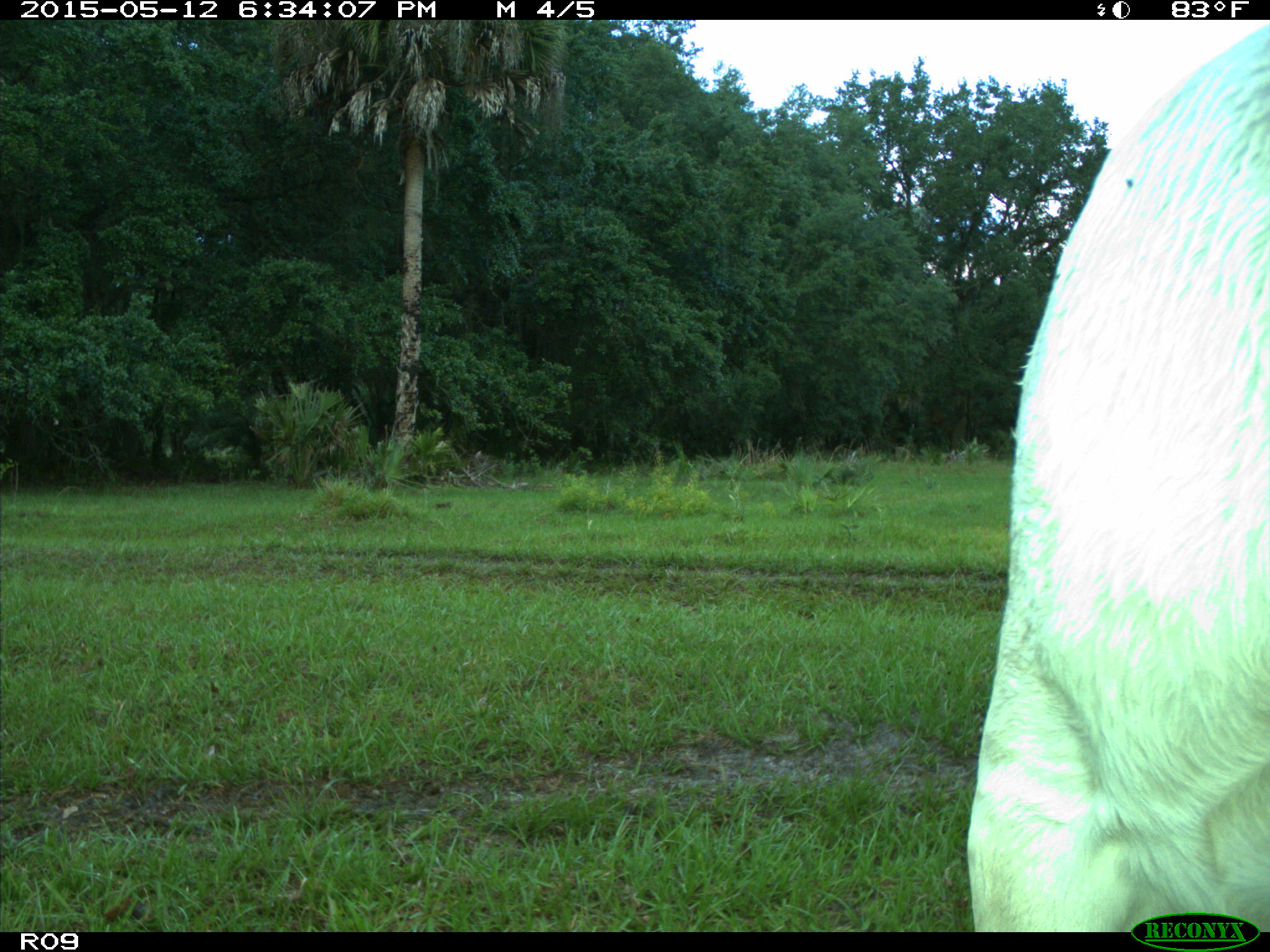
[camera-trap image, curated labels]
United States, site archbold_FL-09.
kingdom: Animalia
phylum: Chordata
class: Mammalia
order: Artiodactyla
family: Bovidae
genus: Bos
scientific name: Bos taurus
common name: domestic cow